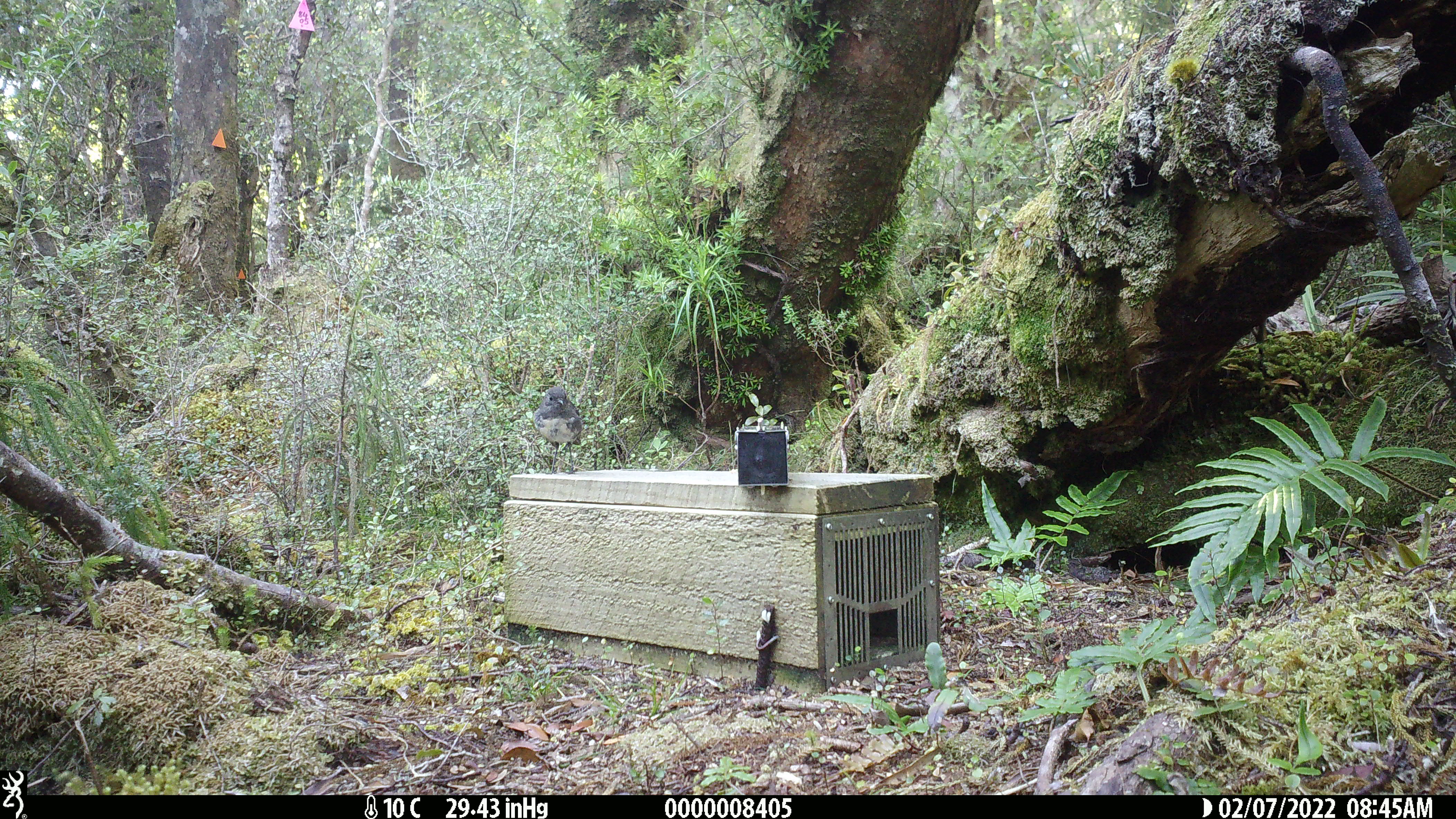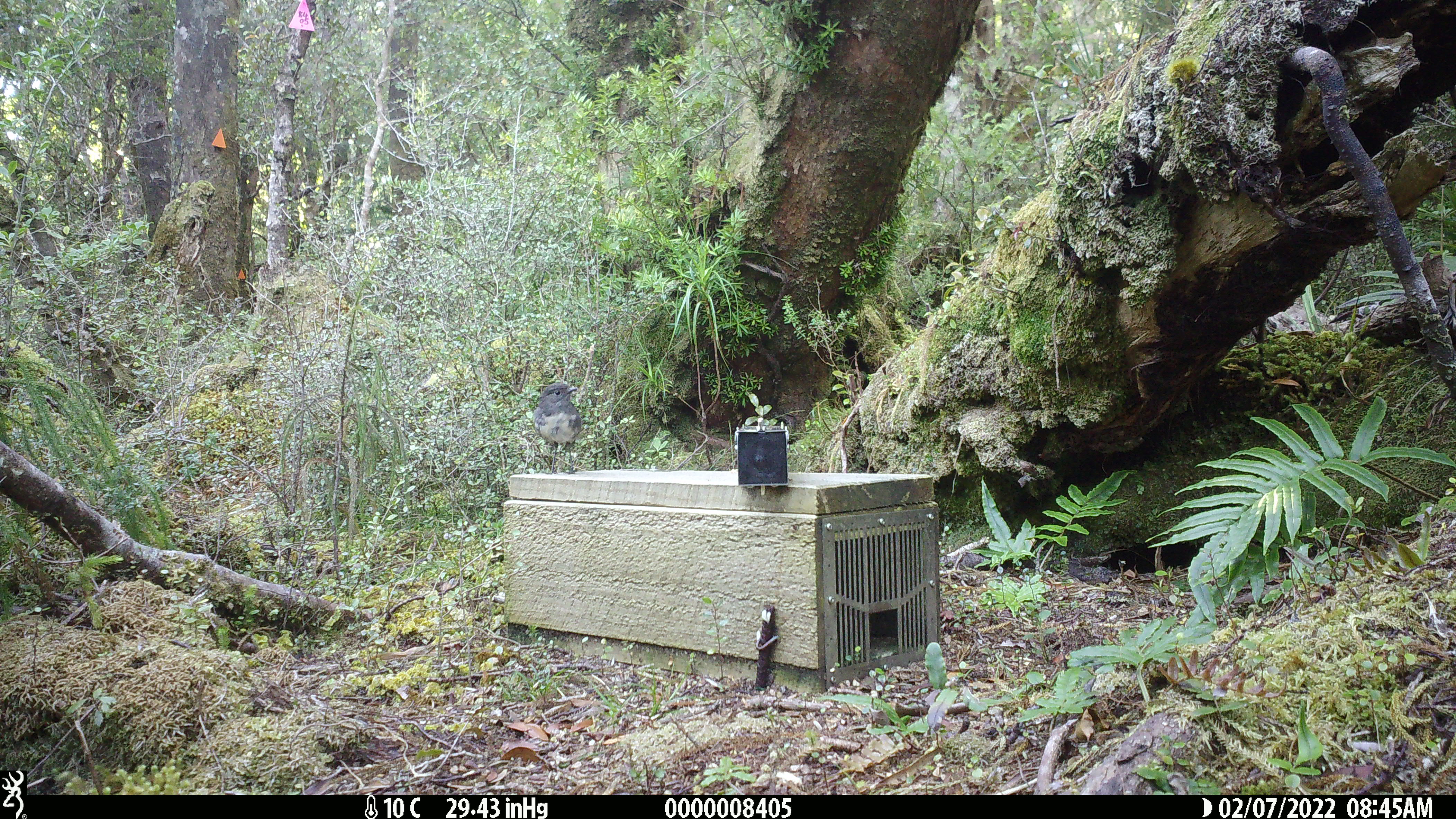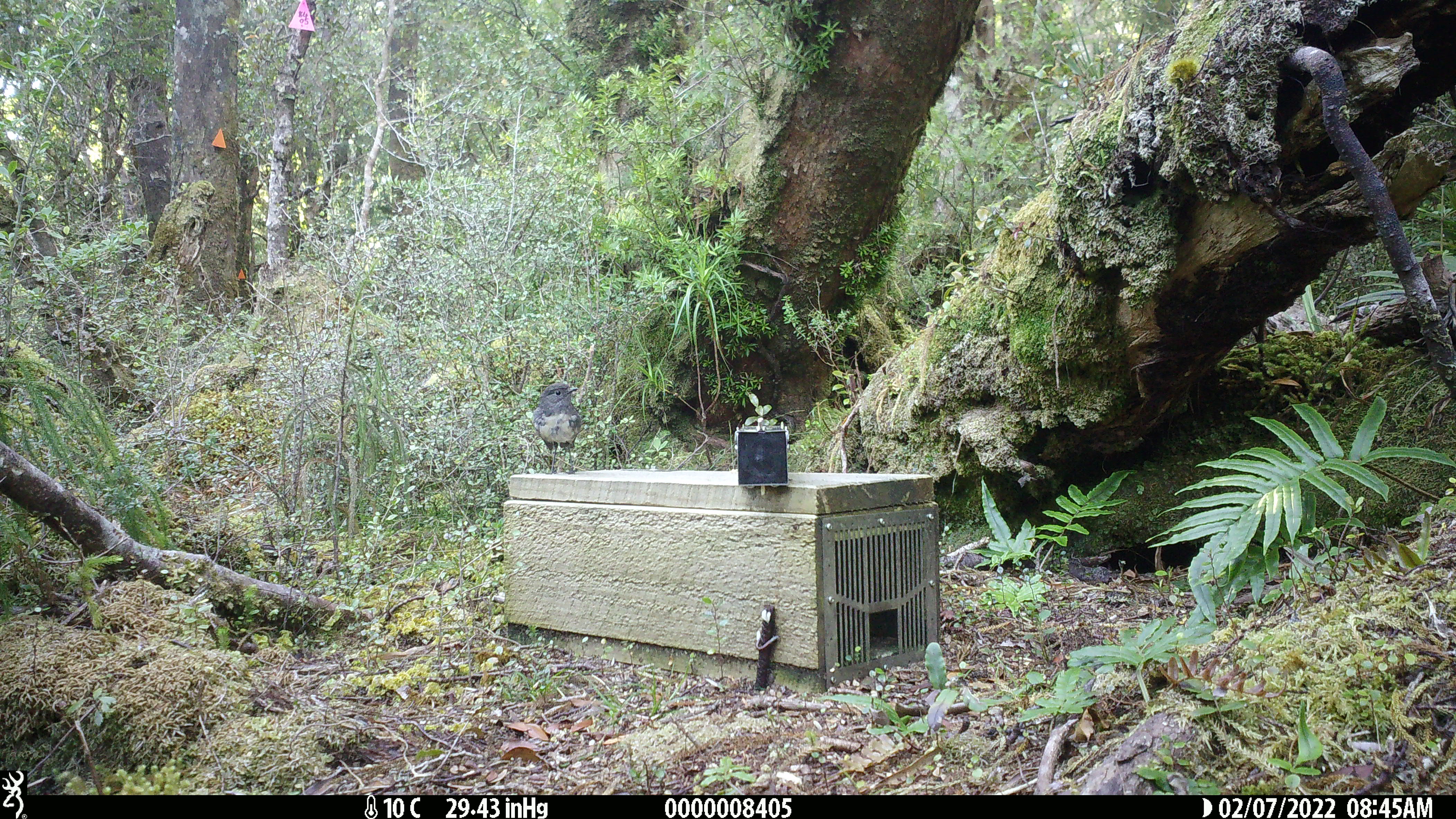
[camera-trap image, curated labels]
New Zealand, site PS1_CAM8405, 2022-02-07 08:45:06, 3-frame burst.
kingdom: Animalia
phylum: Chordata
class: Aves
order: Passeriformes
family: Petroicidae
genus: Petroica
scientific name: Petroica australis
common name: new zealand robin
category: robin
Robin (new zealand robin) (Petroica australis).